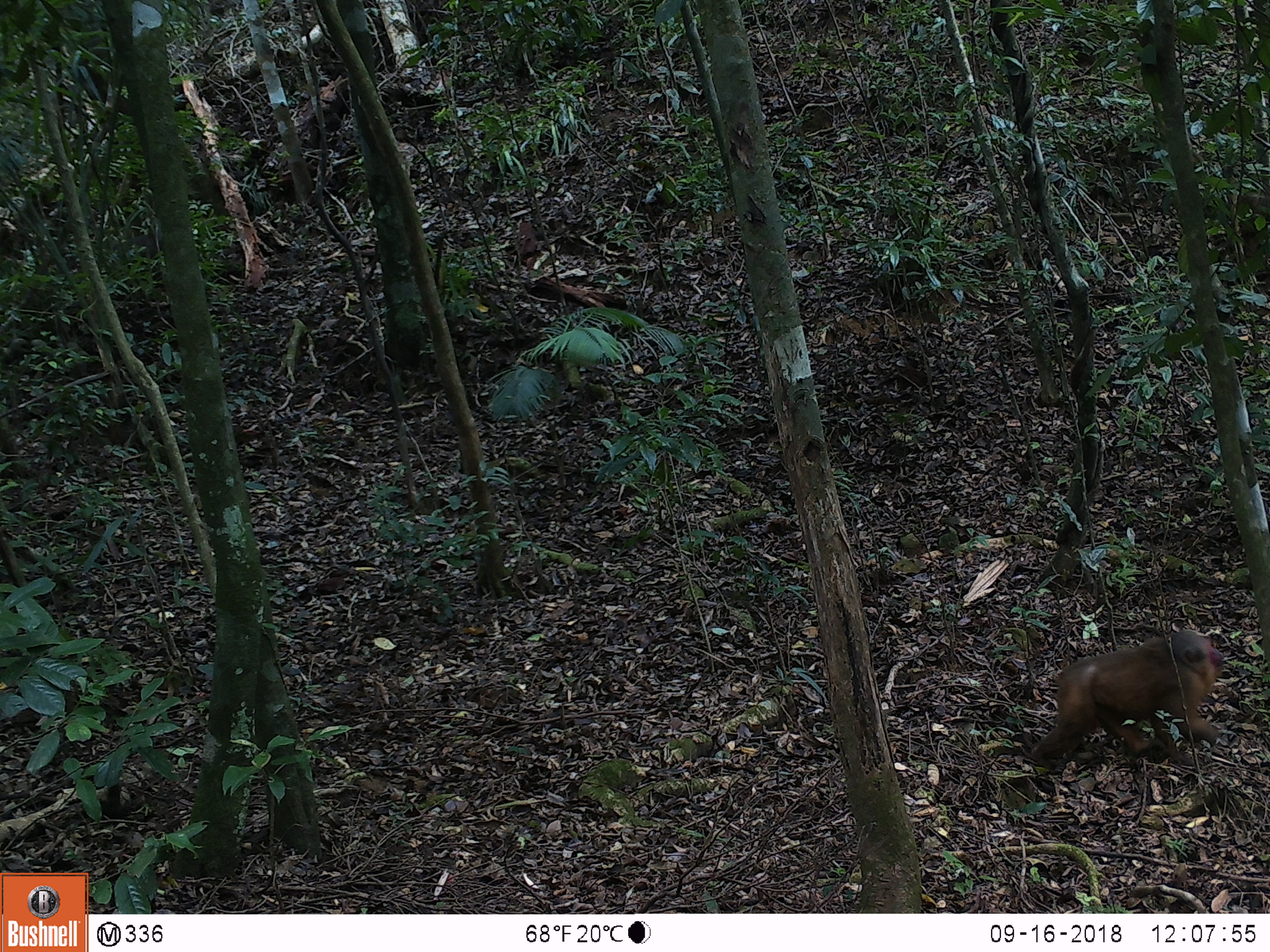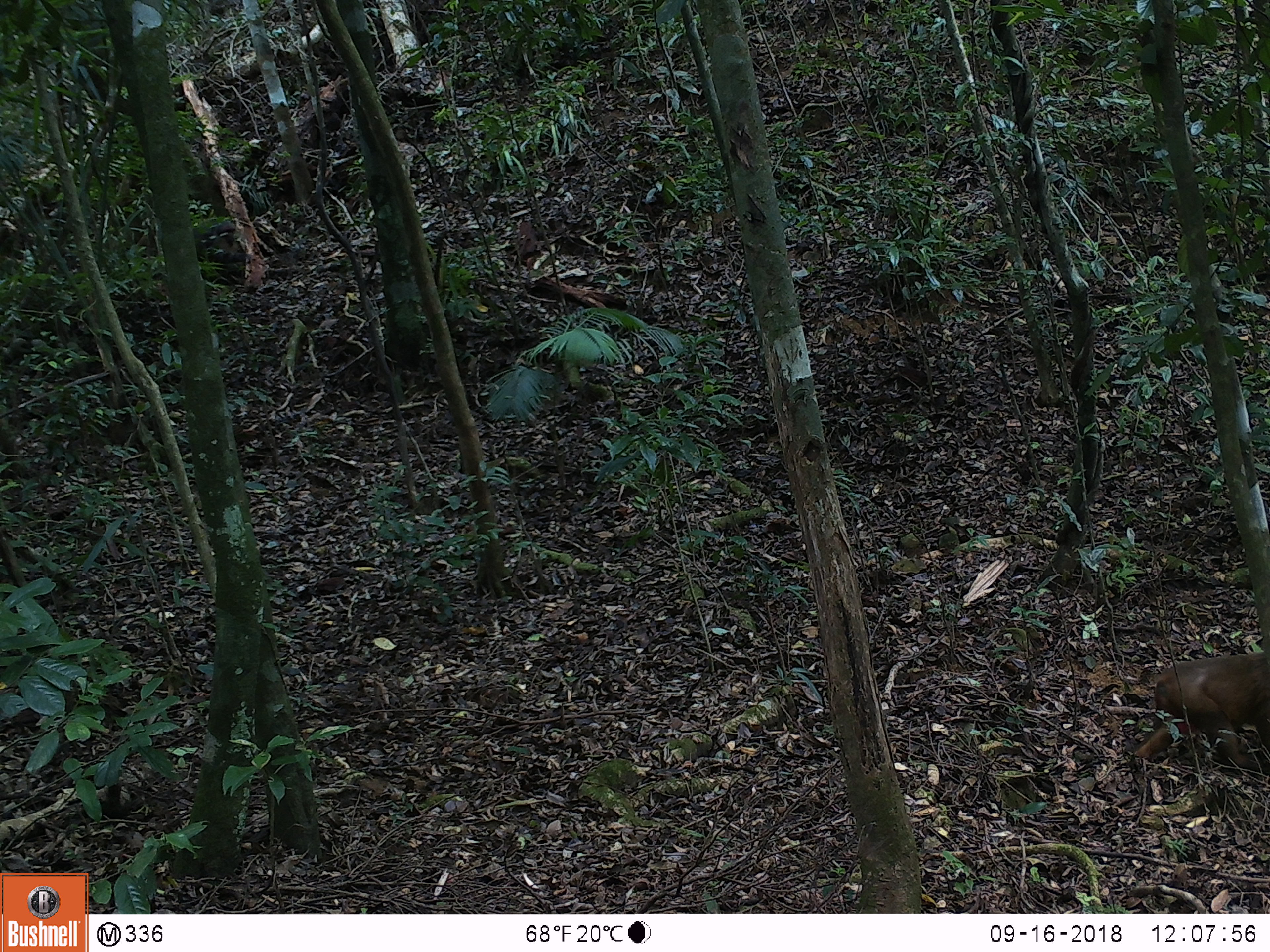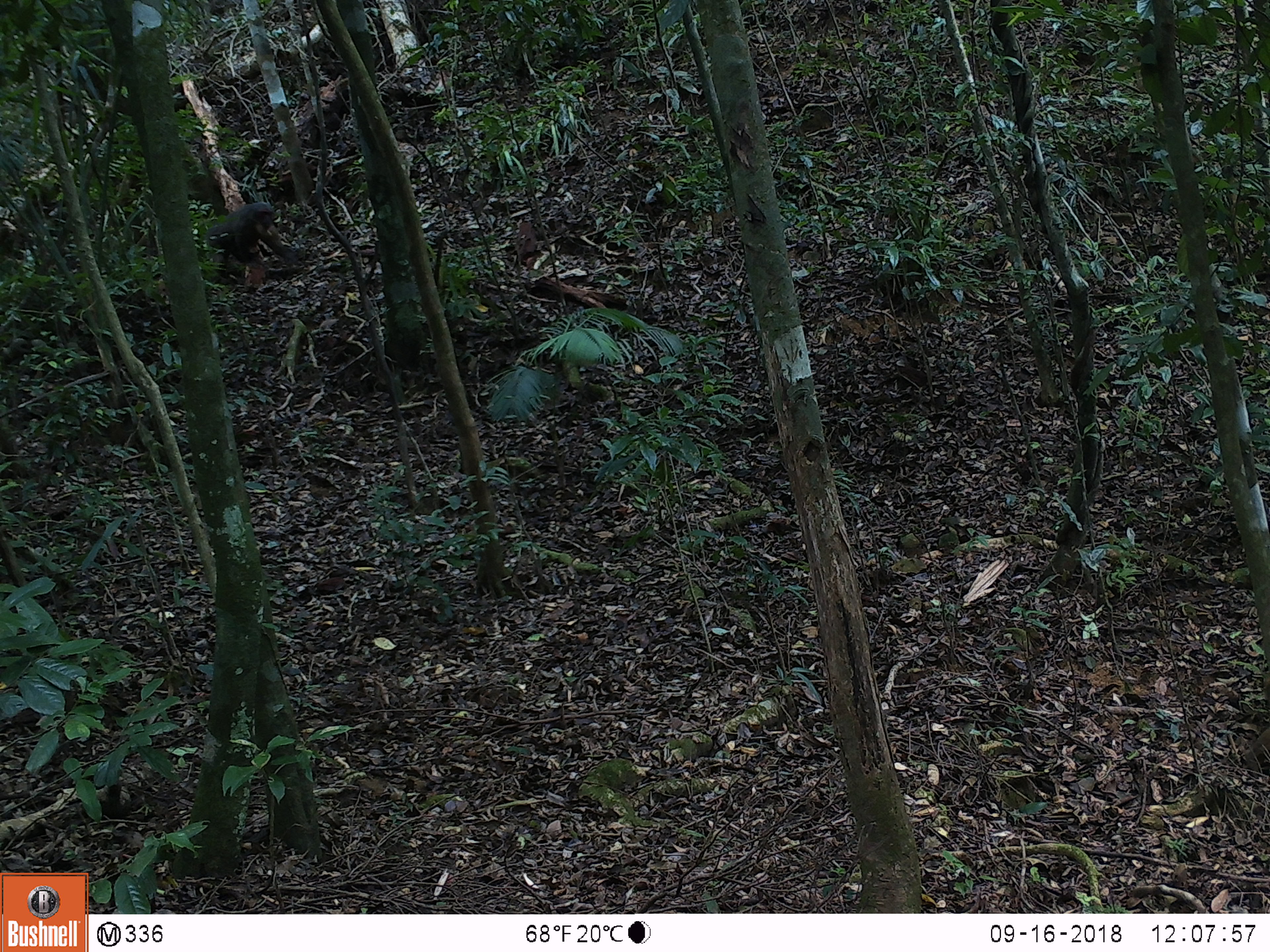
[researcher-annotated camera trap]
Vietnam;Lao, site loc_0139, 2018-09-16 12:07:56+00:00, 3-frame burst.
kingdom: Animalia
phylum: Chordata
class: Mammalia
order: Primates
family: Cercopithecidae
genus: Macaca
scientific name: Macaca arctoides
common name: stump-tailed macaque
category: stump tailed macaque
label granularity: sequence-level